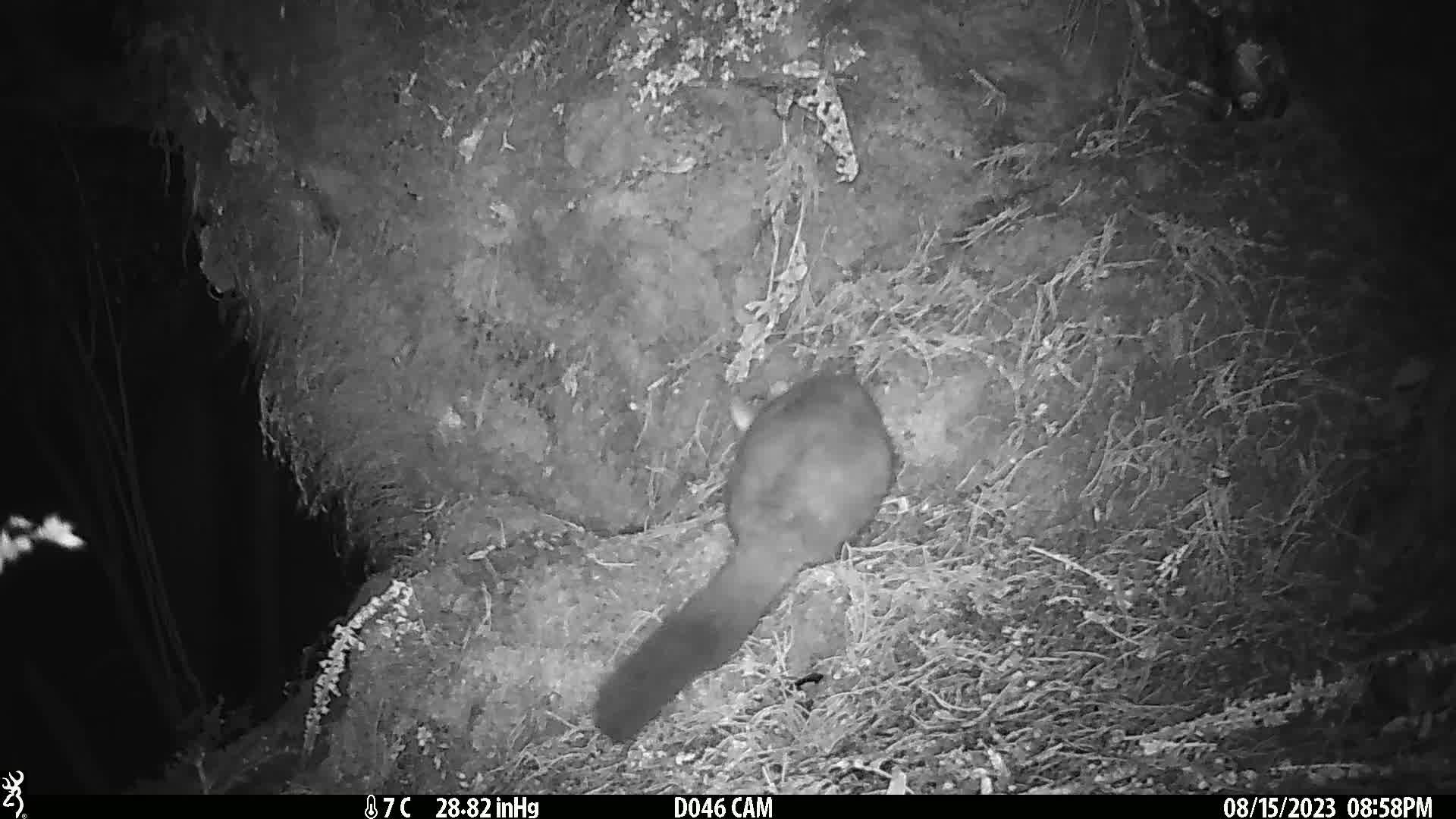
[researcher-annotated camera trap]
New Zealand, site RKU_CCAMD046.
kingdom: Animalia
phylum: Chordata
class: Mammalia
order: Diprotodontia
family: Phalangeridae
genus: Trichosurus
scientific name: Trichosurus vulpecula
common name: common brushtail possum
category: possum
Possum (common brushtail possum) (Trichosurus vulpecula).